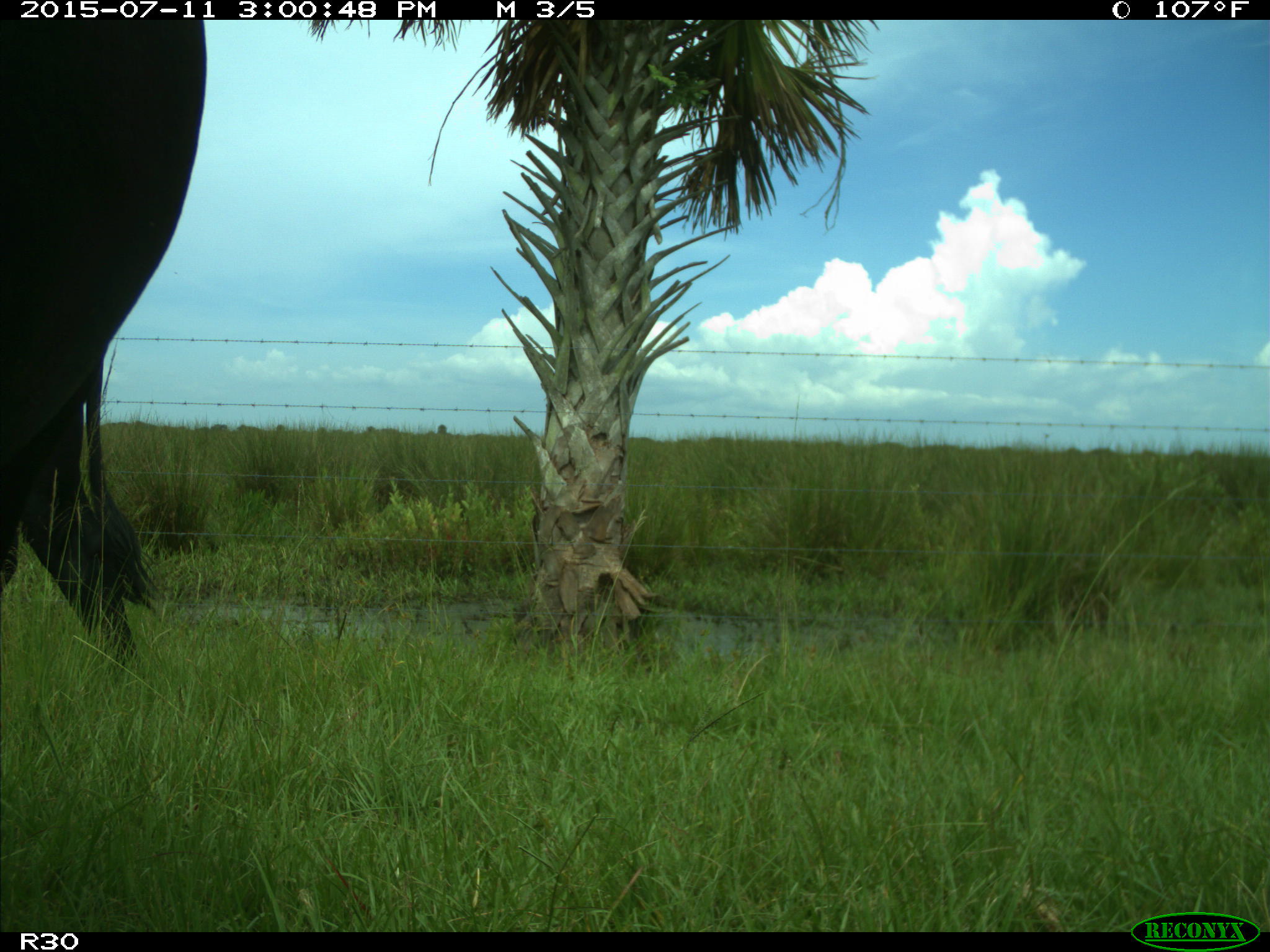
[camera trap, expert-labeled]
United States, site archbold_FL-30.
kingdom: Animalia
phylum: Chordata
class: Mammalia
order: Artiodactyla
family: Bovidae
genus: Bos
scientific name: Bos taurus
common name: domestic cow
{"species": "Bos taurus (domestic cow)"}